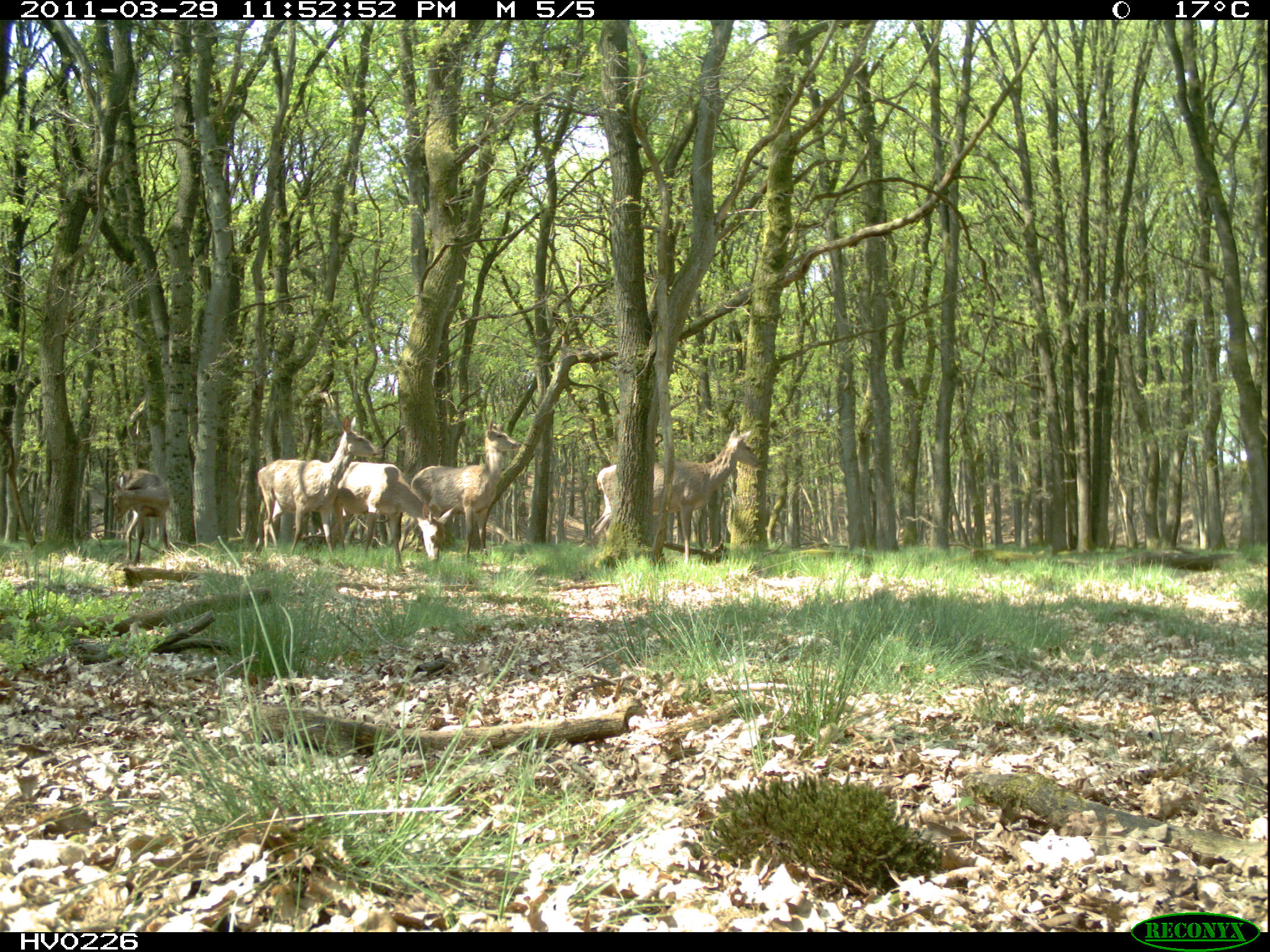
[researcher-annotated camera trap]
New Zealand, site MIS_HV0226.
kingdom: Animalia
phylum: Chordata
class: Mammalia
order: Artiodactyla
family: Cervidae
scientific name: Cervidae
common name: deer